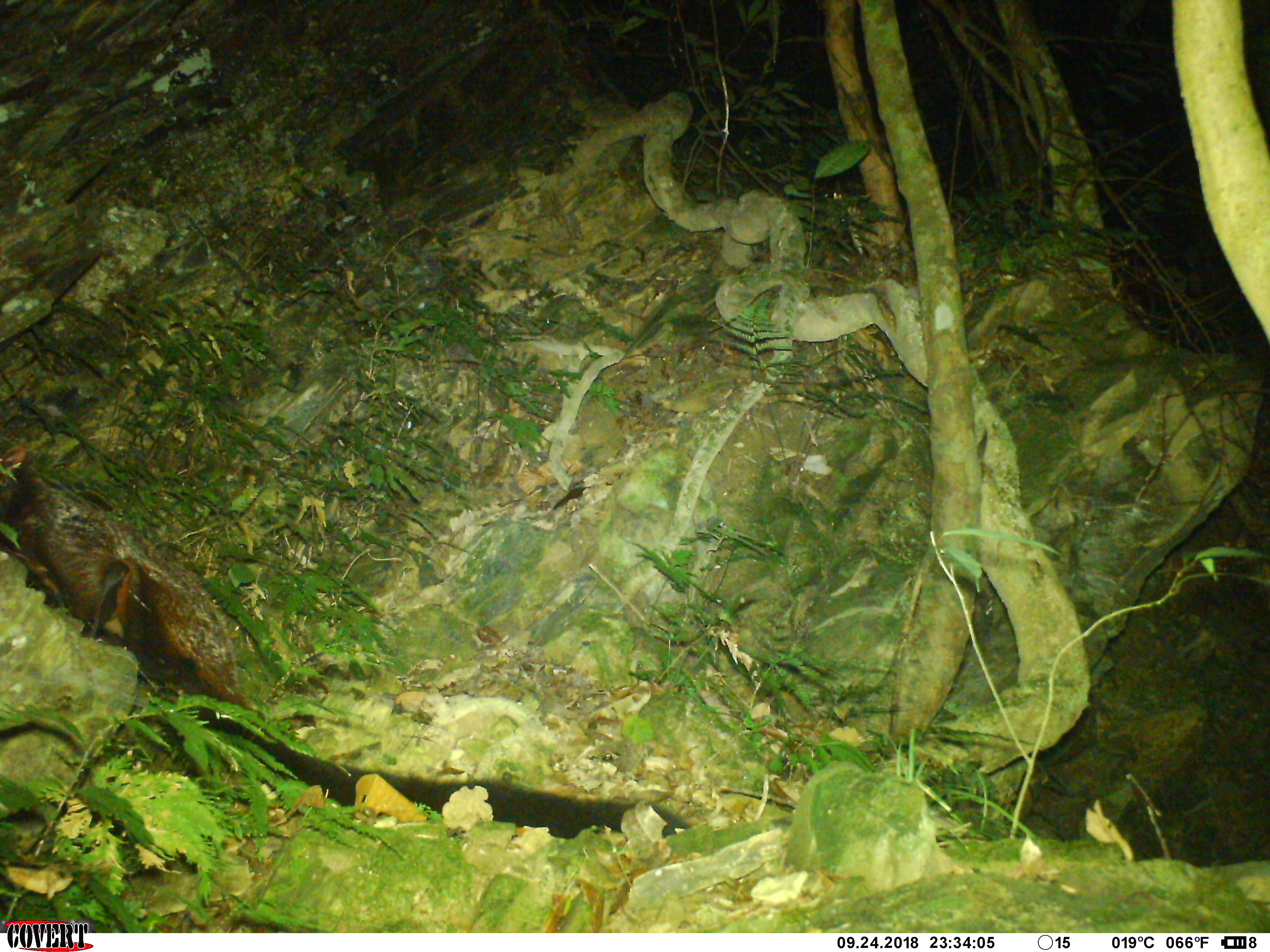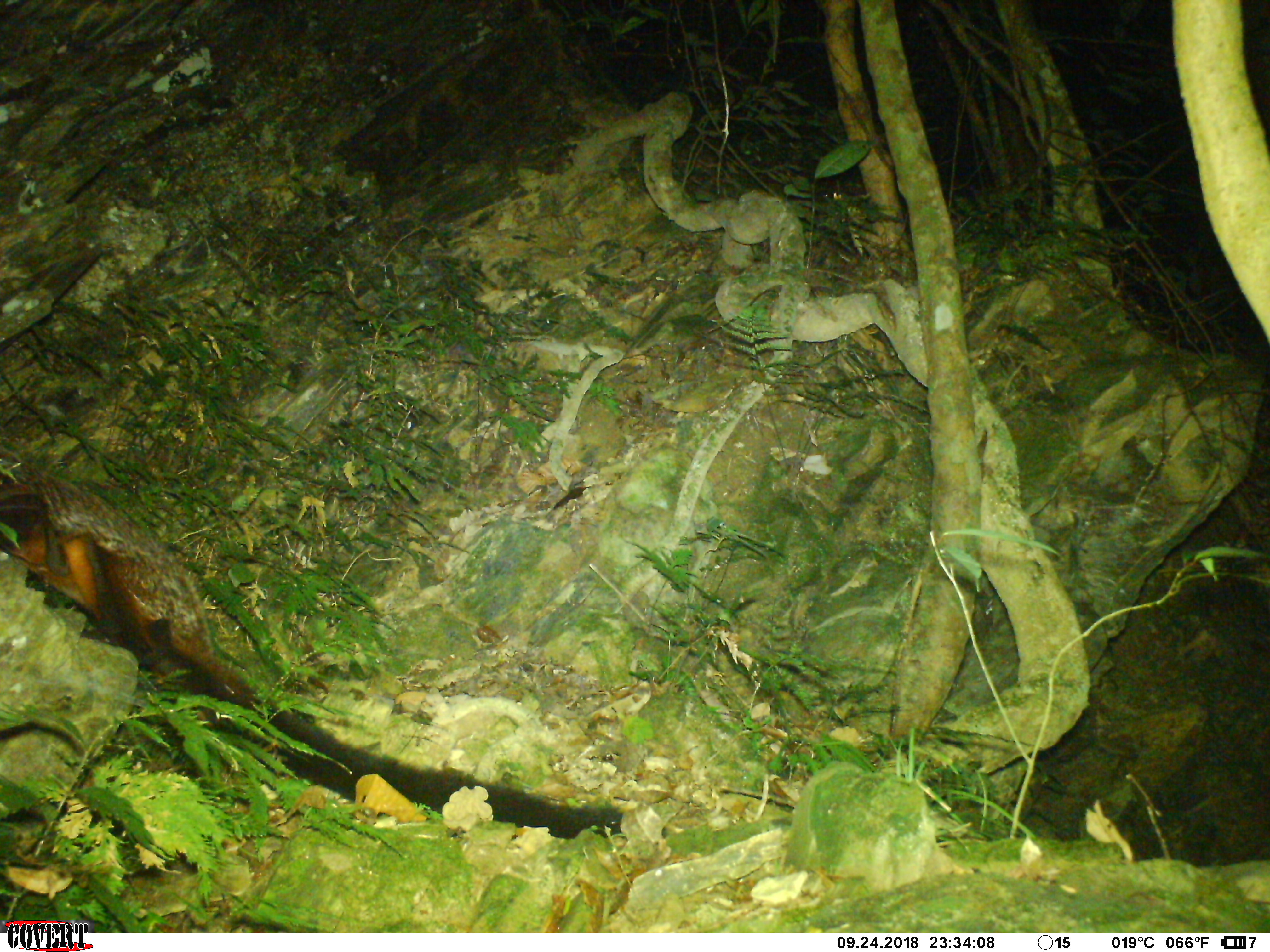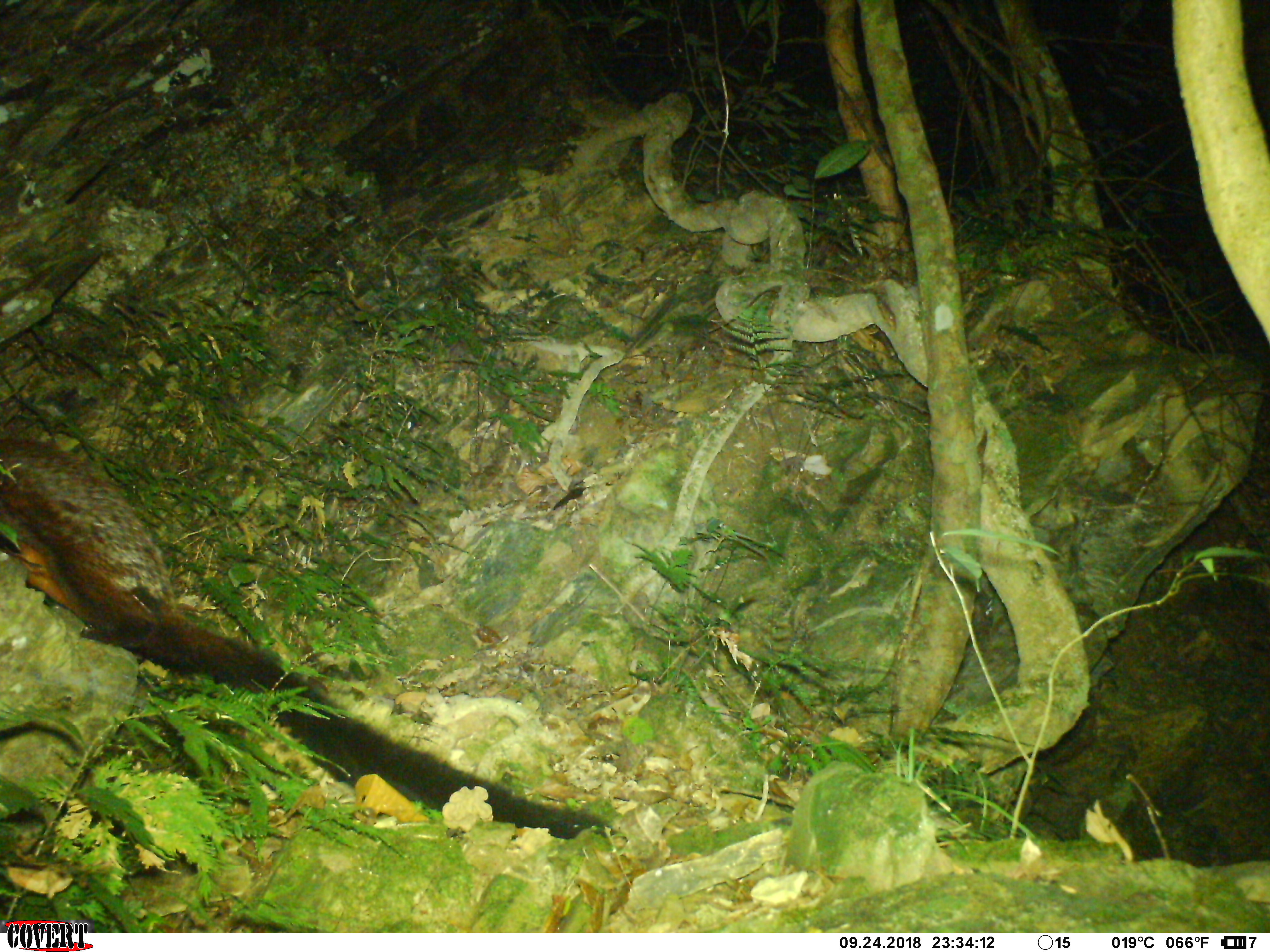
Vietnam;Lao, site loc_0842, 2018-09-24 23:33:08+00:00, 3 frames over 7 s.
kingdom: Animalia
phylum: Chordata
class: Mammalia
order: Rodentia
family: Sciuridae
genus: Petaurista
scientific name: Petaurista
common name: giant flying squirrel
Giant flying squirrel (Petaurista). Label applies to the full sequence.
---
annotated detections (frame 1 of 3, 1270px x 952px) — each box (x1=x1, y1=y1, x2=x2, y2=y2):
giant flying squirrel: (x1=0, y1=452, x2=689, y2=838)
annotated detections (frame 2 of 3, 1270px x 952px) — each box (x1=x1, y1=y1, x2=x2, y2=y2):
giant flying squirrel: (x1=1, y1=456, x2=669, y2=843)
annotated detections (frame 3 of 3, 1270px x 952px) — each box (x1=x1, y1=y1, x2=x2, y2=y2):
giant flying squirrel: (x1=0, y1=432, x2=629, y2=843)